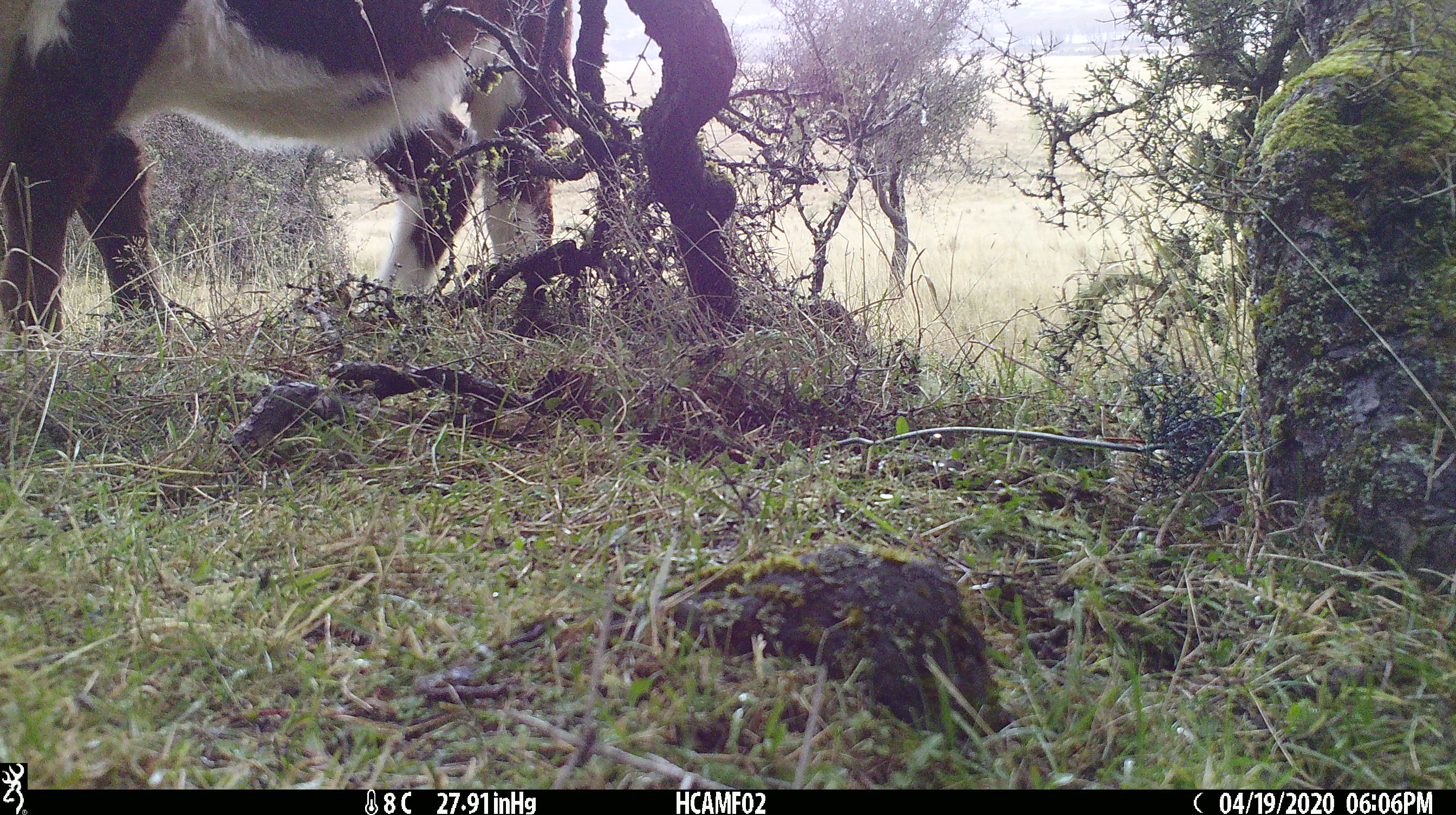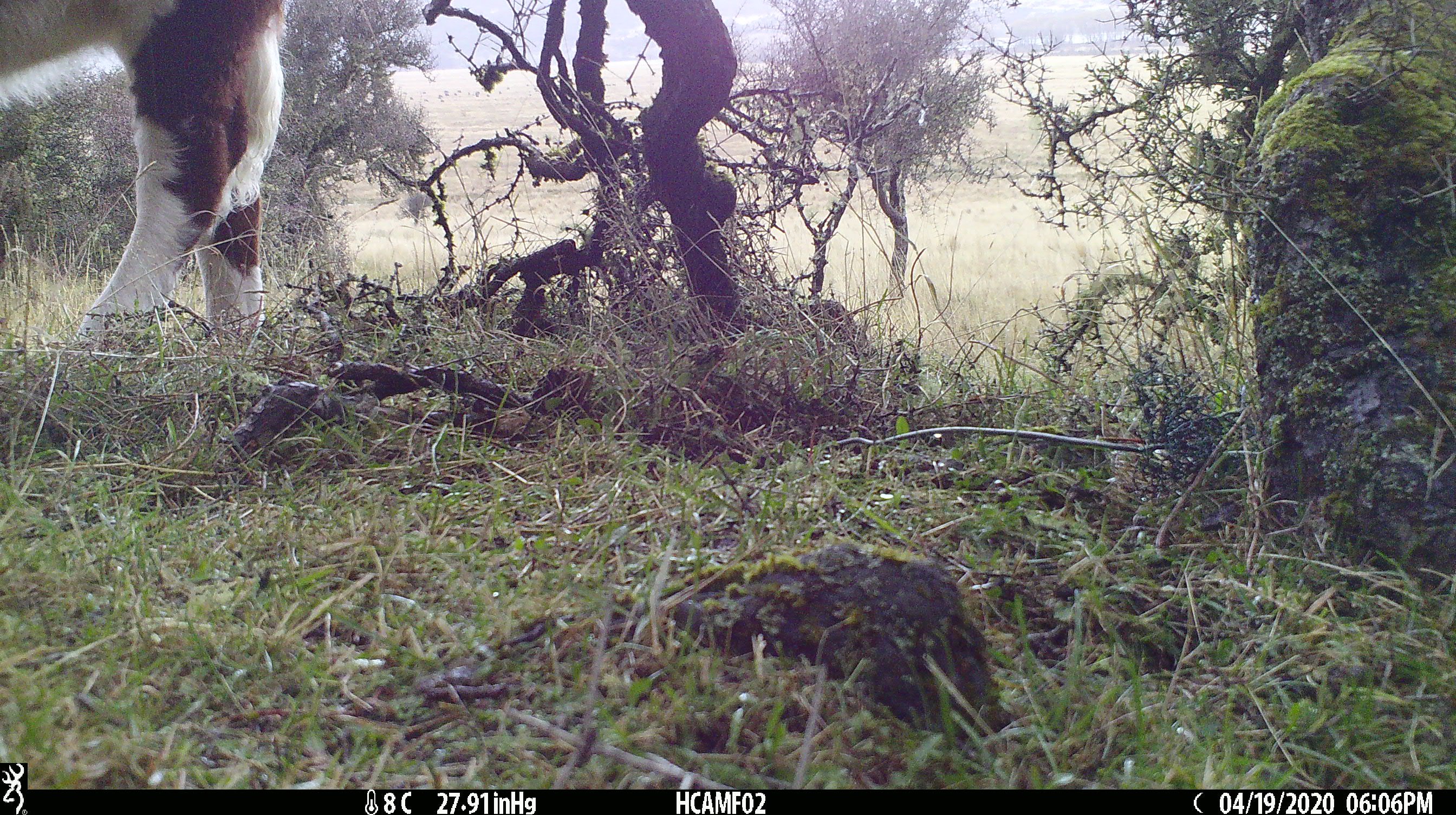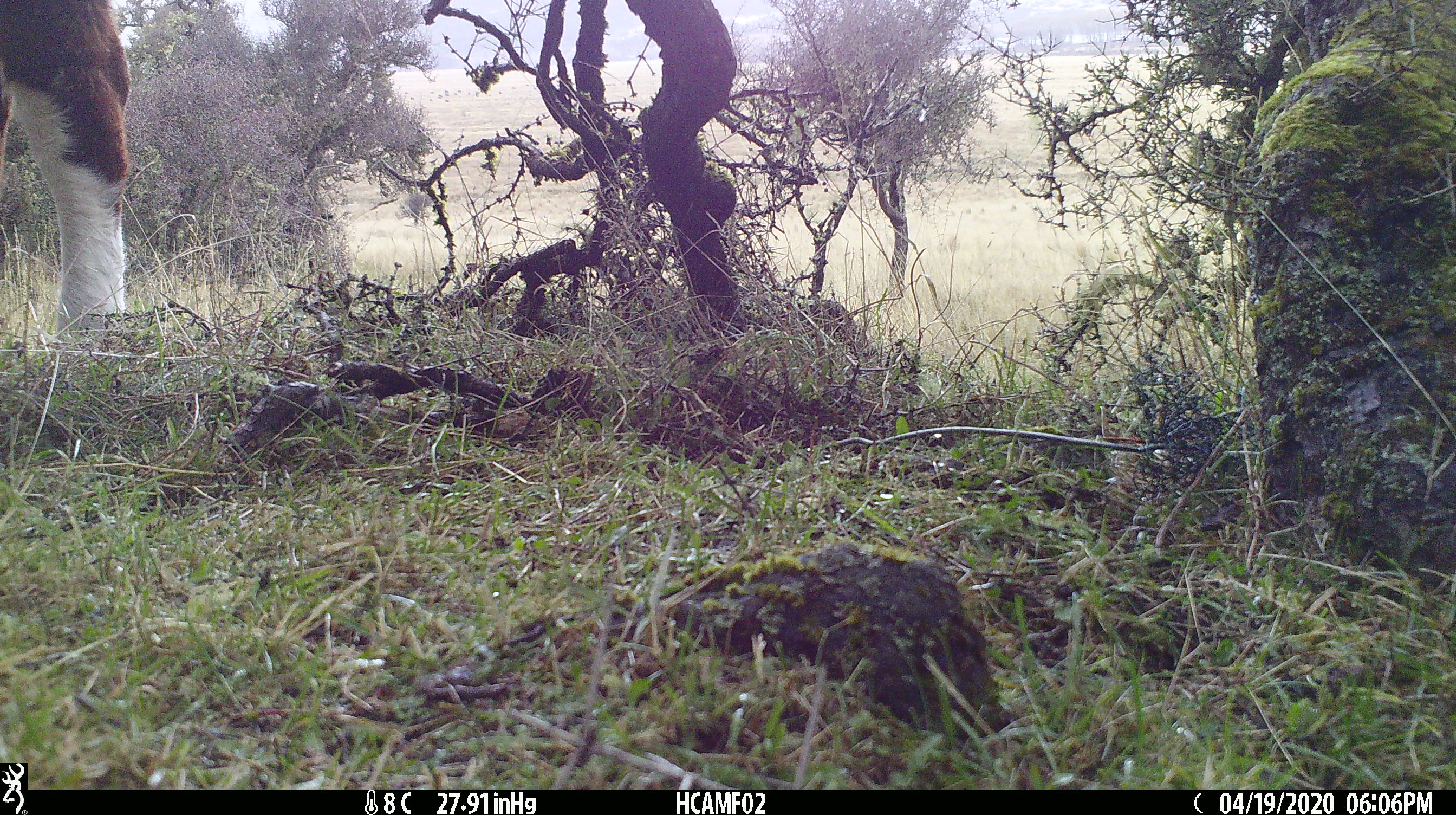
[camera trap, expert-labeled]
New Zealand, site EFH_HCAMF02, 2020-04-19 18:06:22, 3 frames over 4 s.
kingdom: Animalia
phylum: Chordata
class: Mammalia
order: Artiodactyla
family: Bovidae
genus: Bos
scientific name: Bos taurus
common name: domestic cow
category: cow